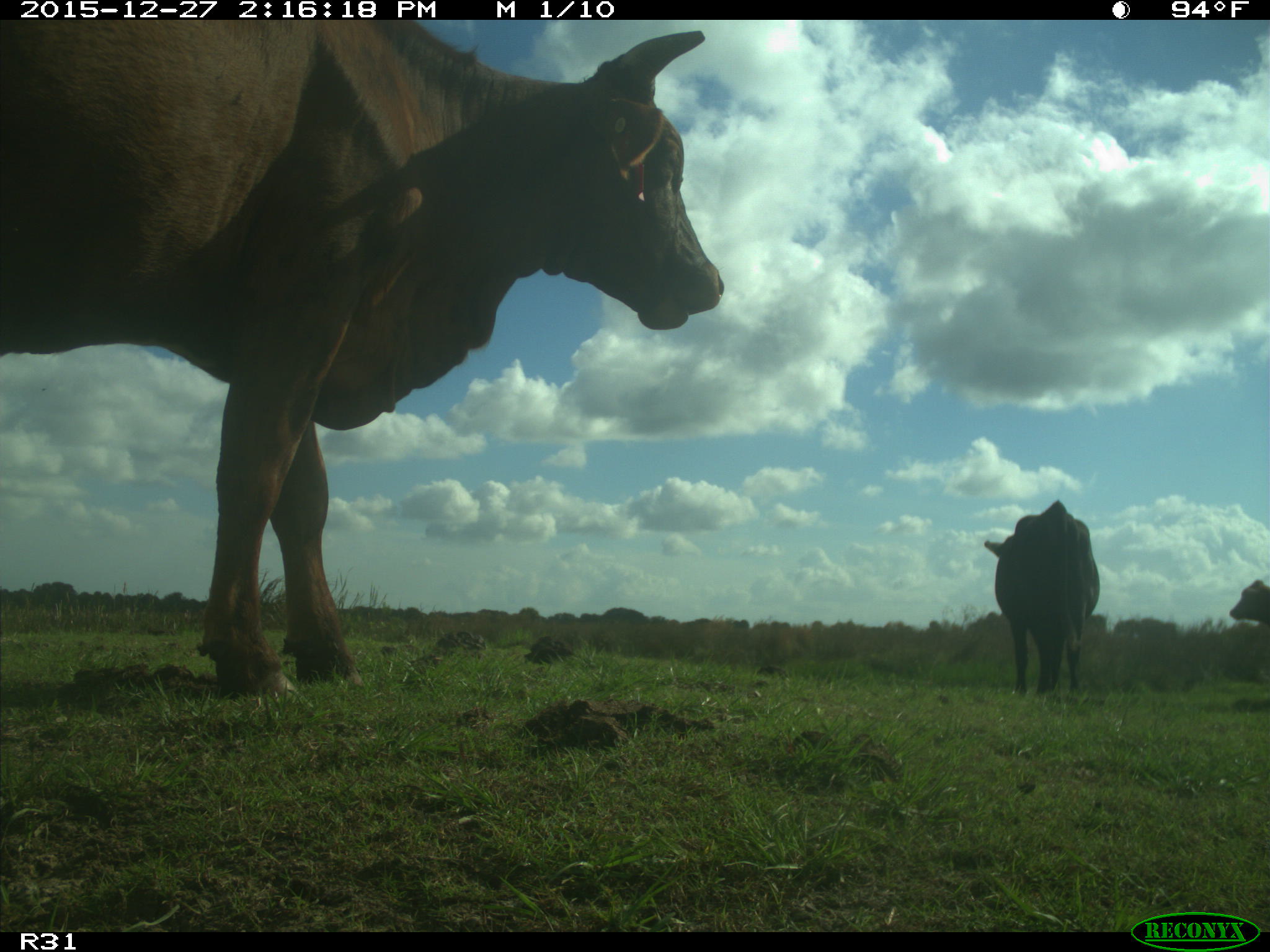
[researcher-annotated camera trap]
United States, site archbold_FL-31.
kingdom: Animalia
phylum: Chordata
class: Mammalia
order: Artiodactyla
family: Bovidae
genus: Bos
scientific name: Bos taurus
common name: domestic cow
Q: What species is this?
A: Bos taurus (domestic cow).